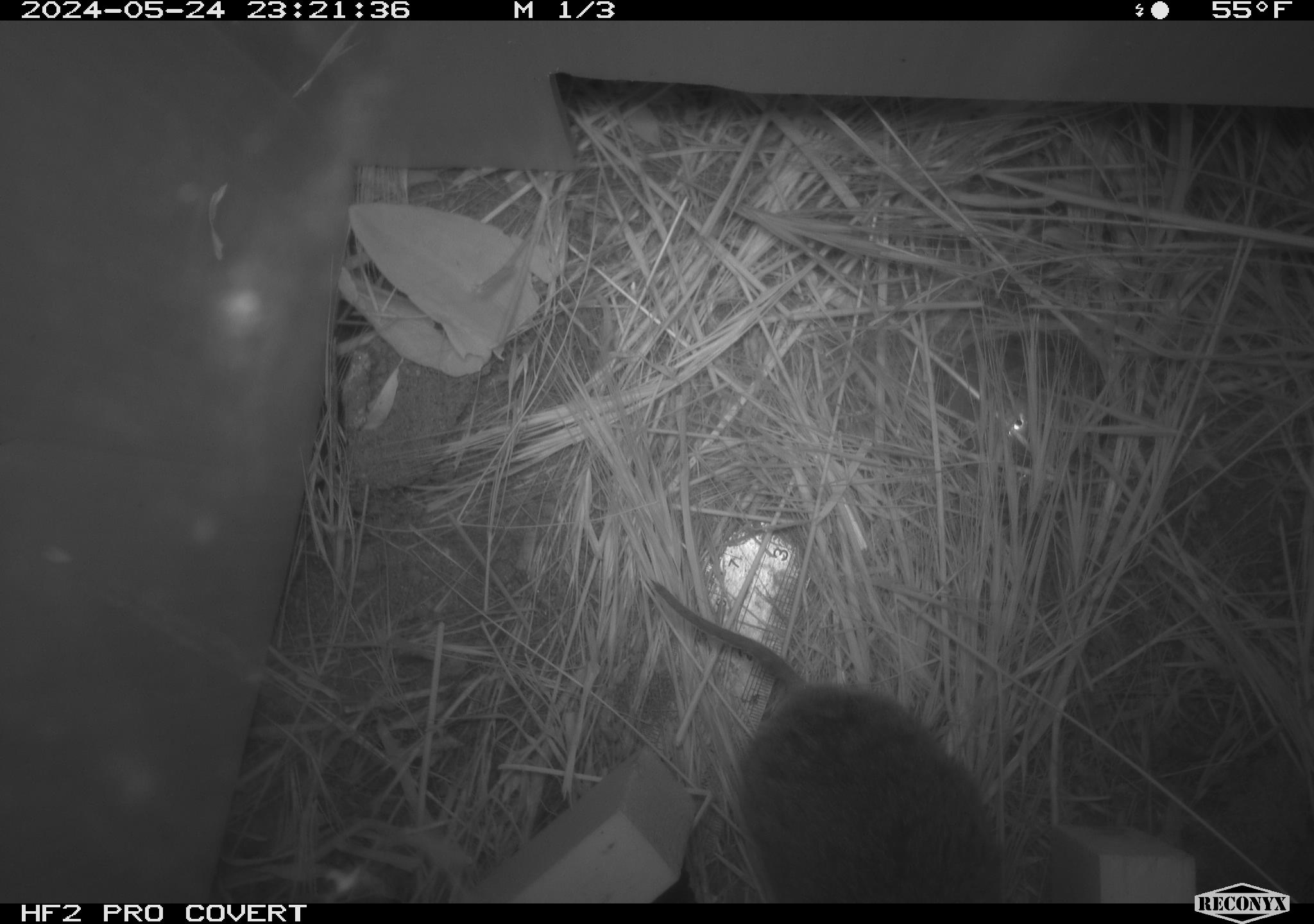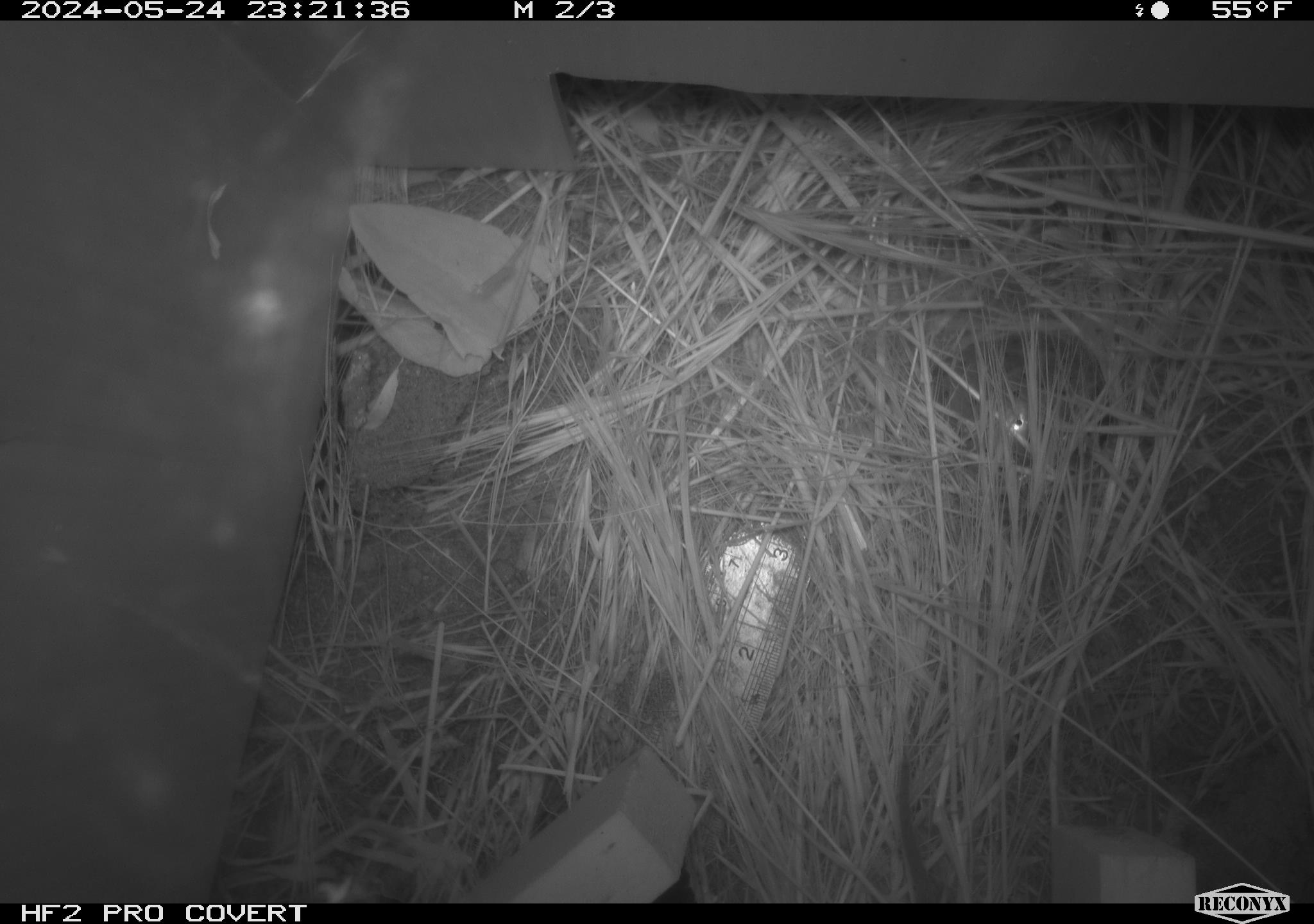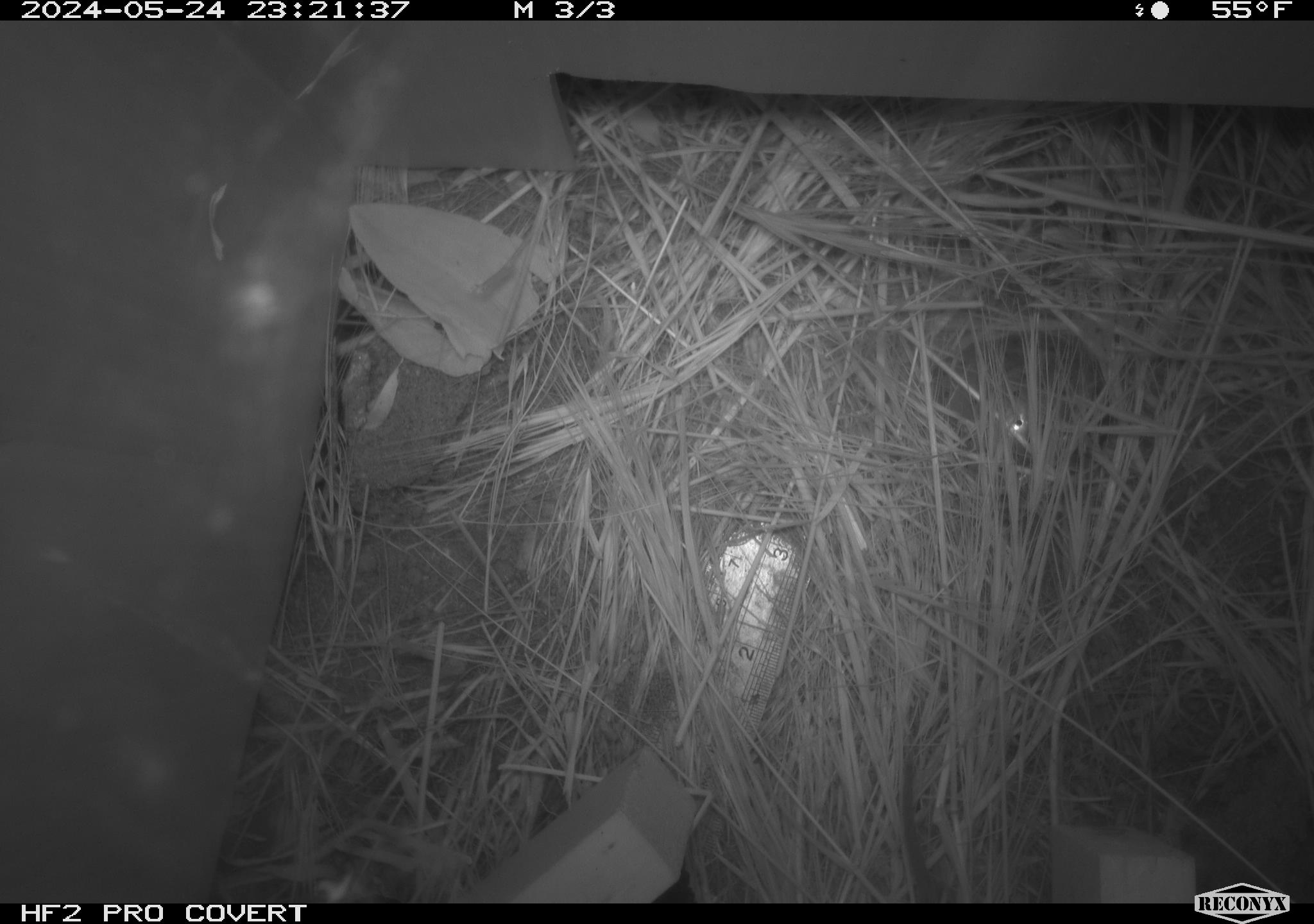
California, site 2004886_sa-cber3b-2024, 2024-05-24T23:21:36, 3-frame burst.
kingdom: Animalia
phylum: Chordata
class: Mammalia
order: Rodentia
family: Cricetidae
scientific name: Arvicolinae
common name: voles, lemmings, and muskrats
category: arvicolinae subfamily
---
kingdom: Animalia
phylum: Chordata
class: Mammalia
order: Rodentia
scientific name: Rodentia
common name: mouse species